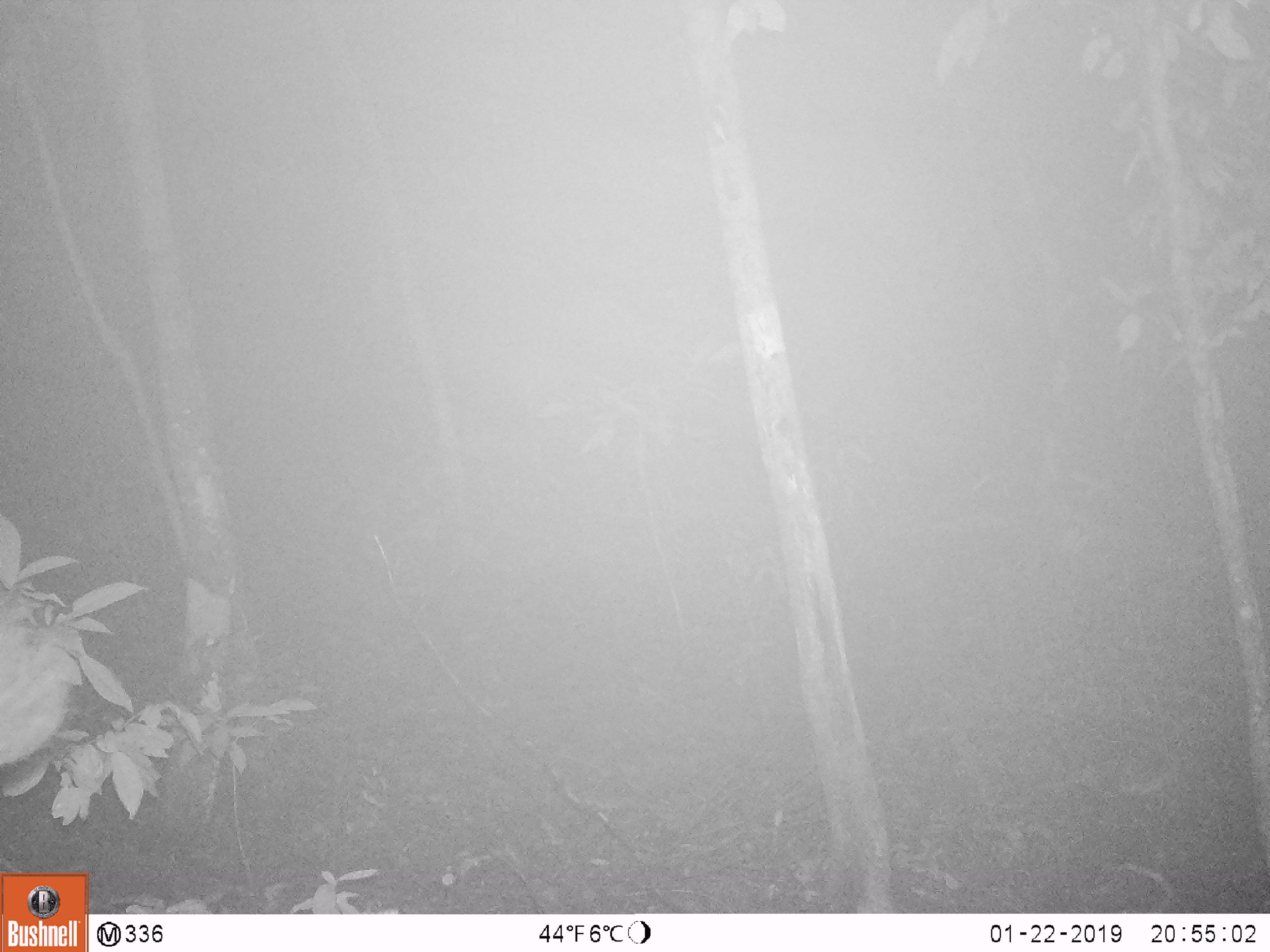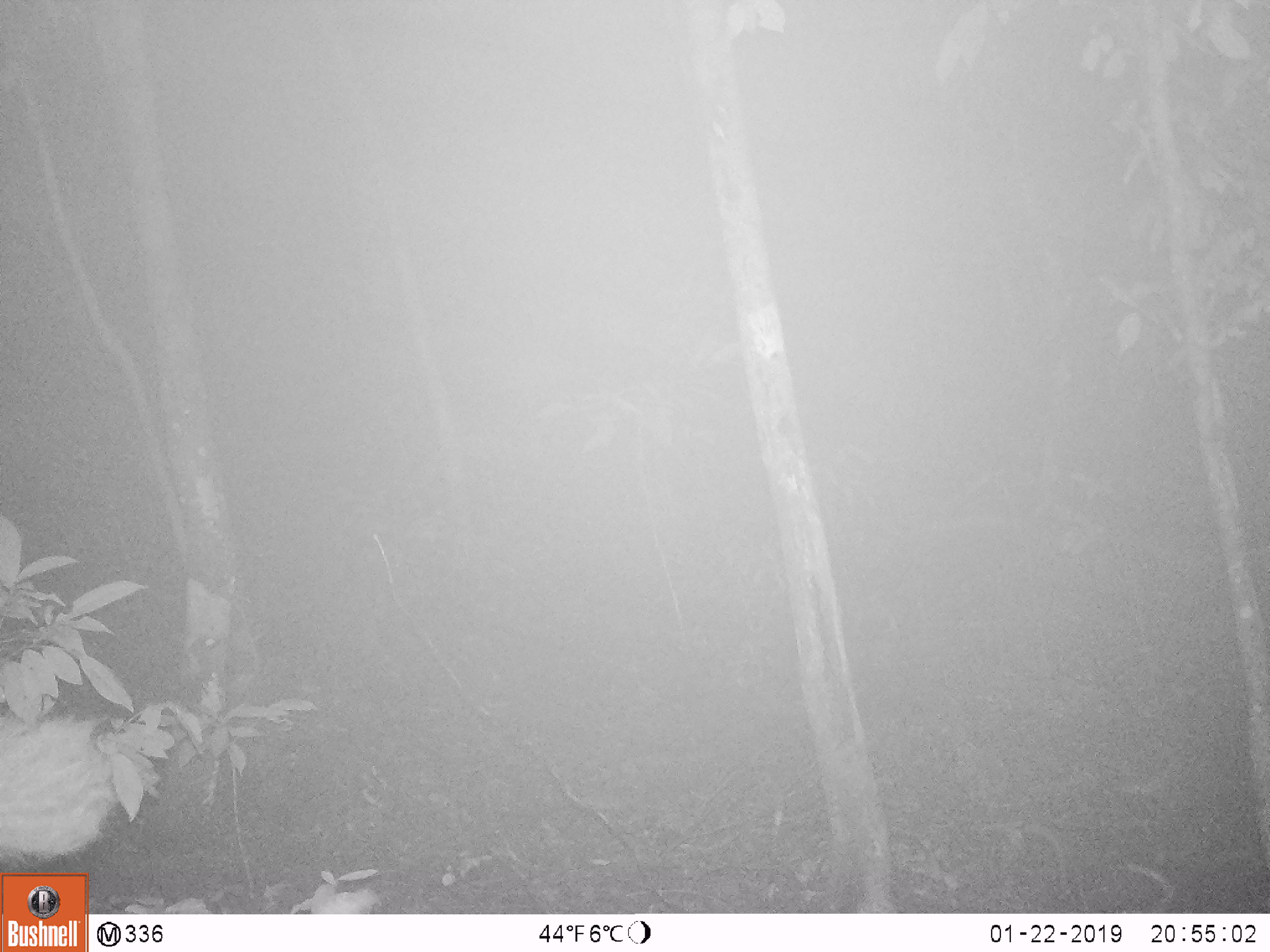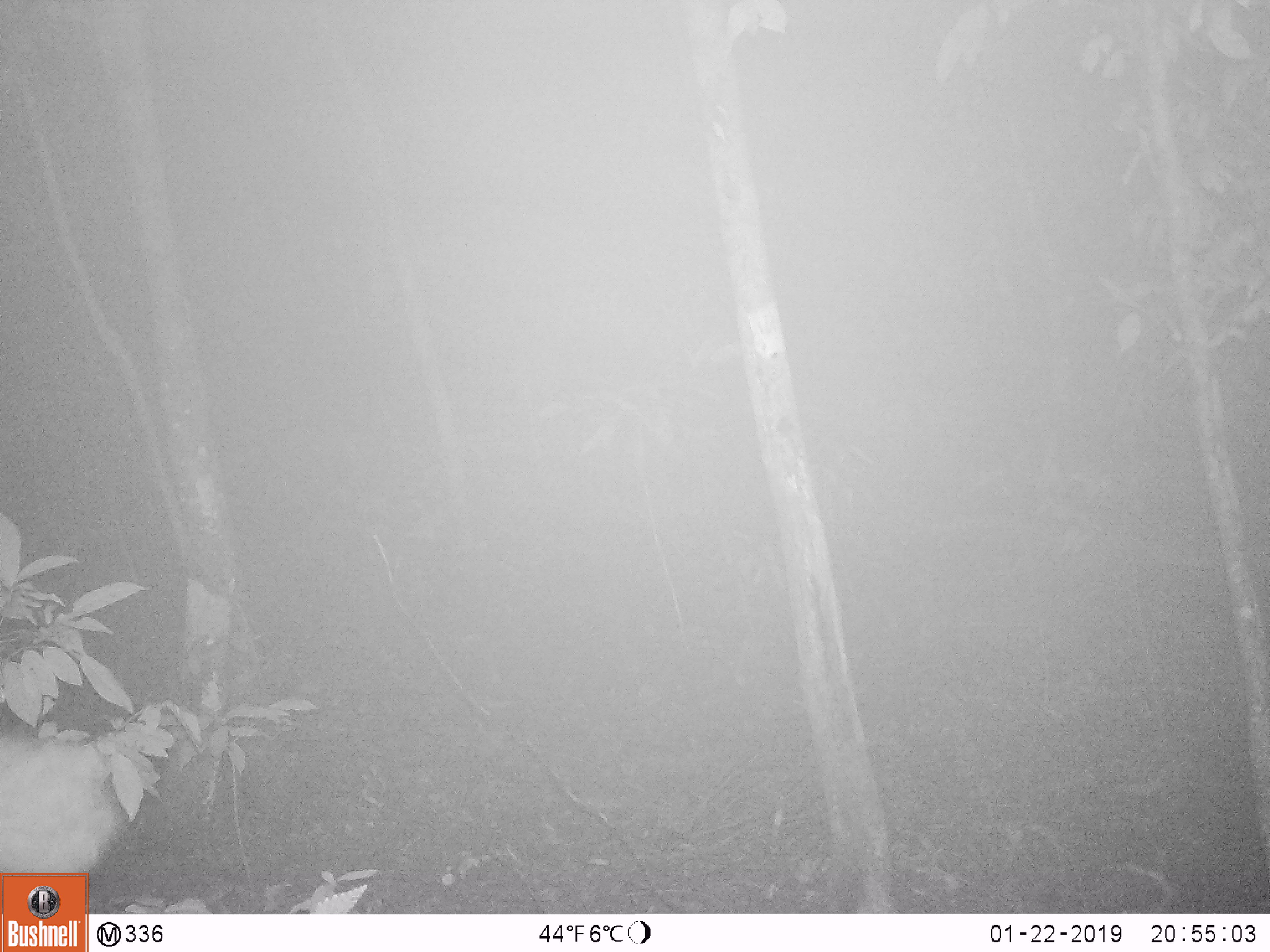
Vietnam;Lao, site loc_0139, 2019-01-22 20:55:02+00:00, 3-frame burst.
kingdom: Animalia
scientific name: Animalia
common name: animal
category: unidentified animal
Unidentified animal (animal) (Animalia). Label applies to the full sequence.